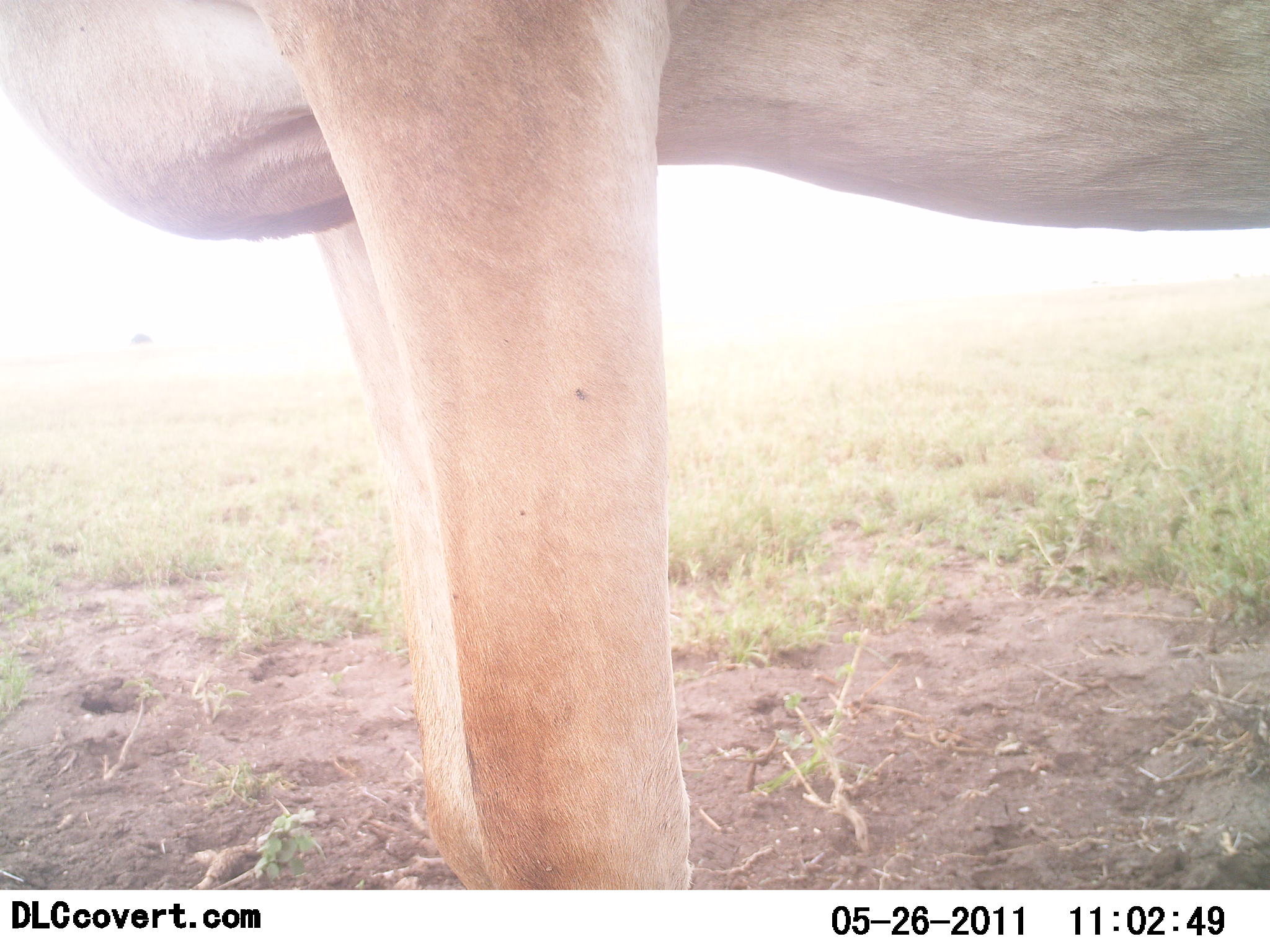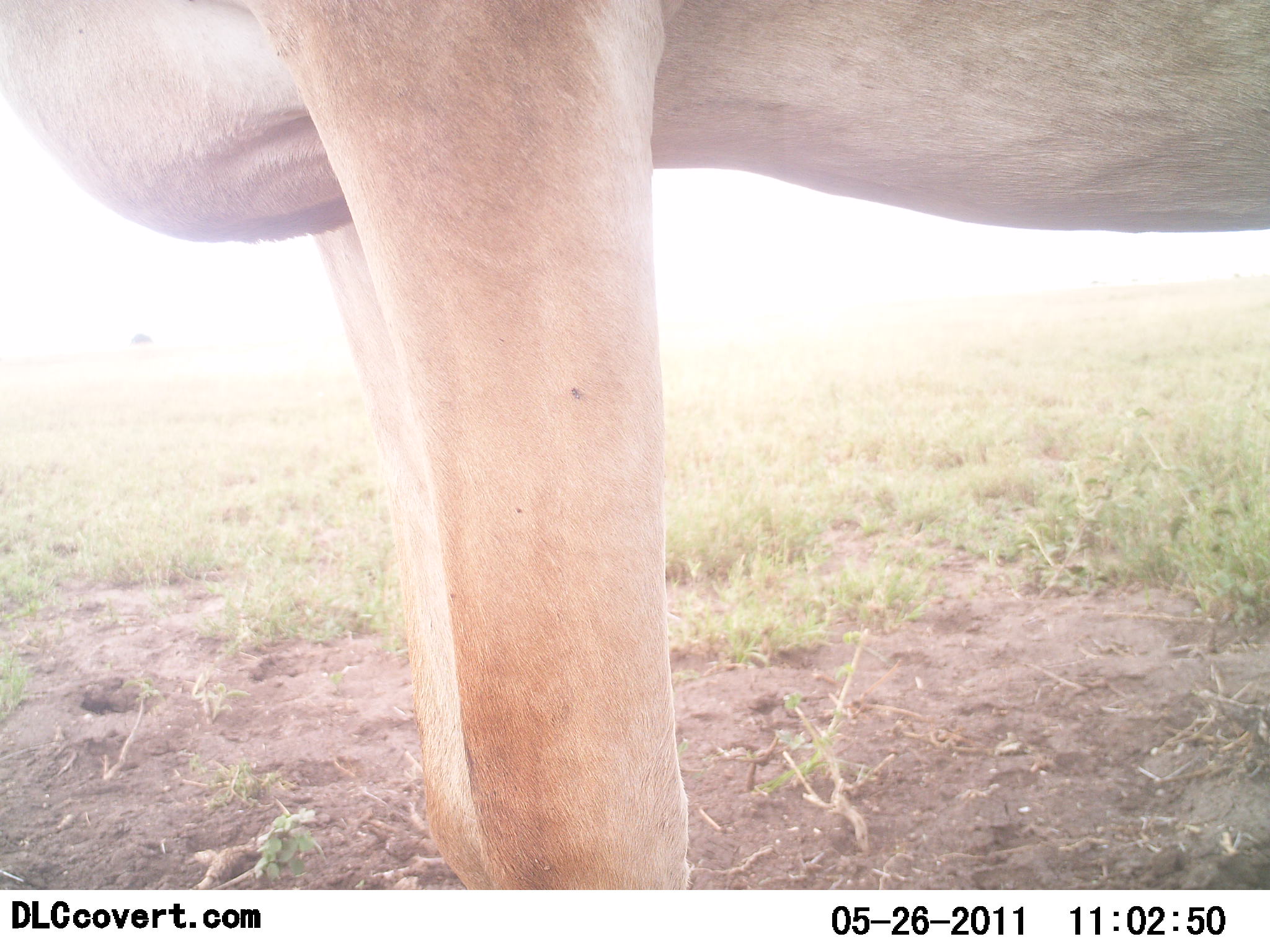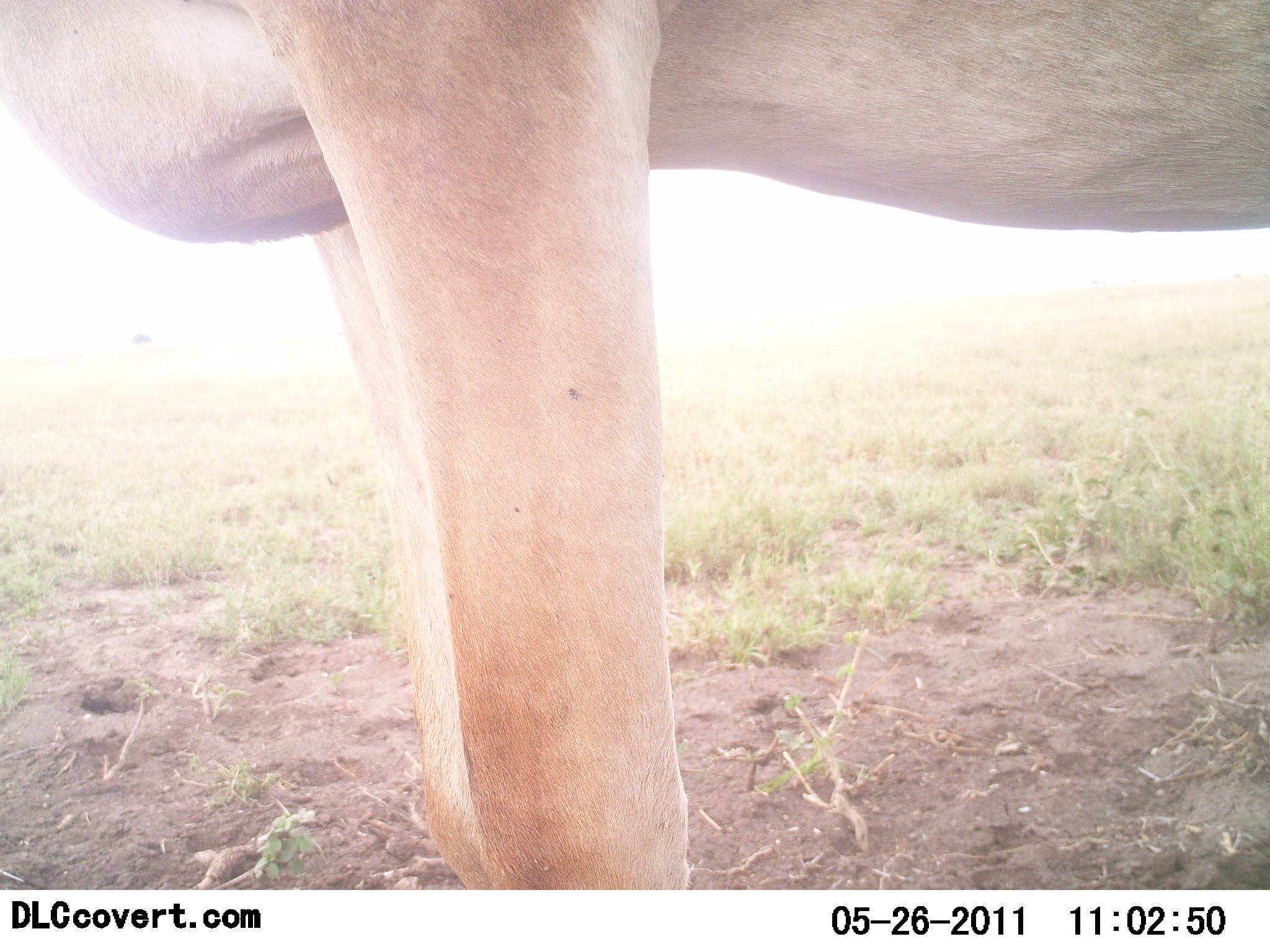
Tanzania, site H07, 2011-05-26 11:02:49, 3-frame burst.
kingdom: Animalia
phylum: Chordata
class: Mammalia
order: Artiodactyla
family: Bovidae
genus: Alcelaphus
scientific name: Alcelaphus buselaphus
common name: hartebeest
Hartebeest (Alcelaphus buselaphus), count 1. Behavior (volunteer vote fractions): standing 100%, resting 0%, moving 0%, interacting 0%. Young present (vote fraction): 0%. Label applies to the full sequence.